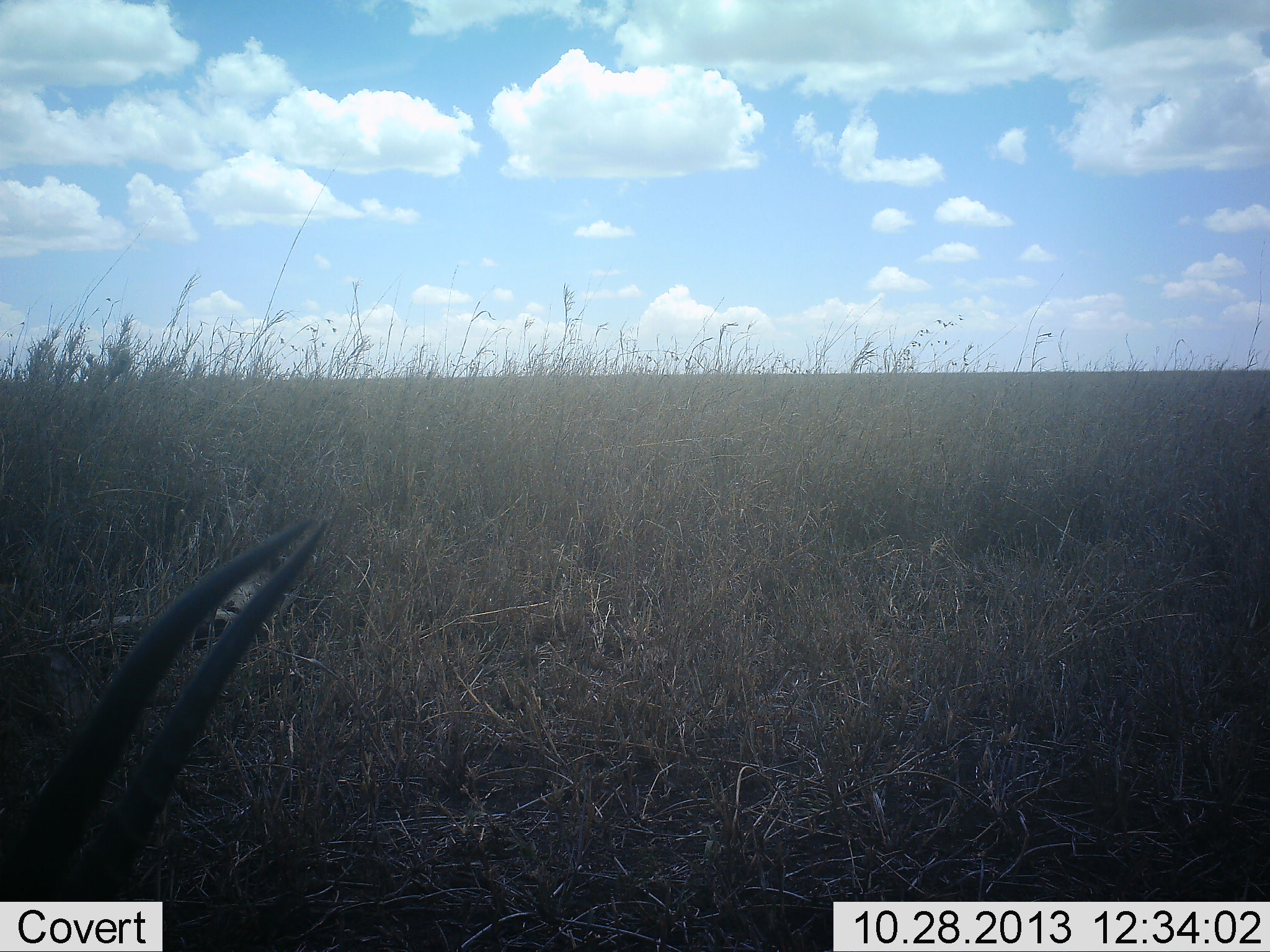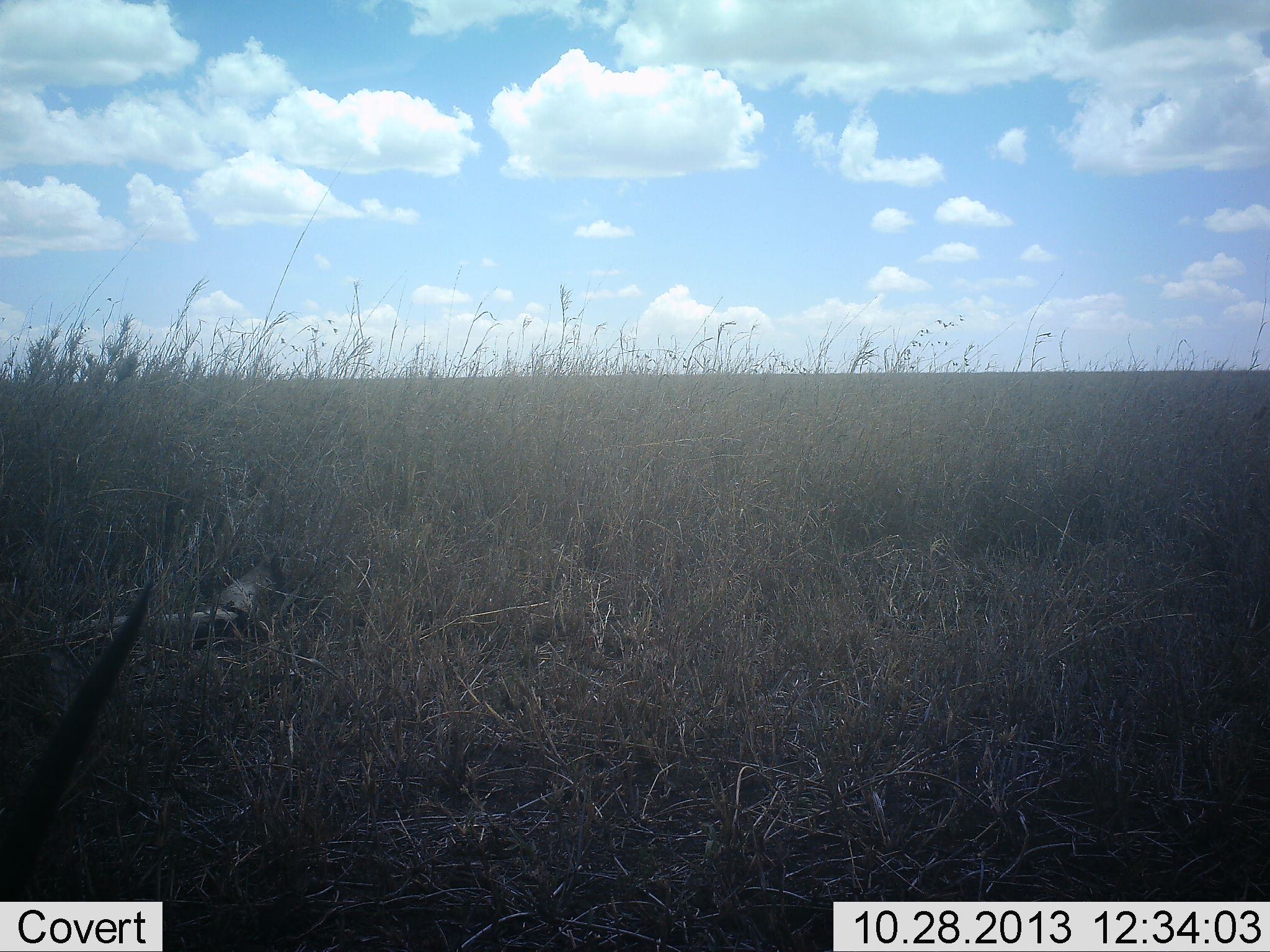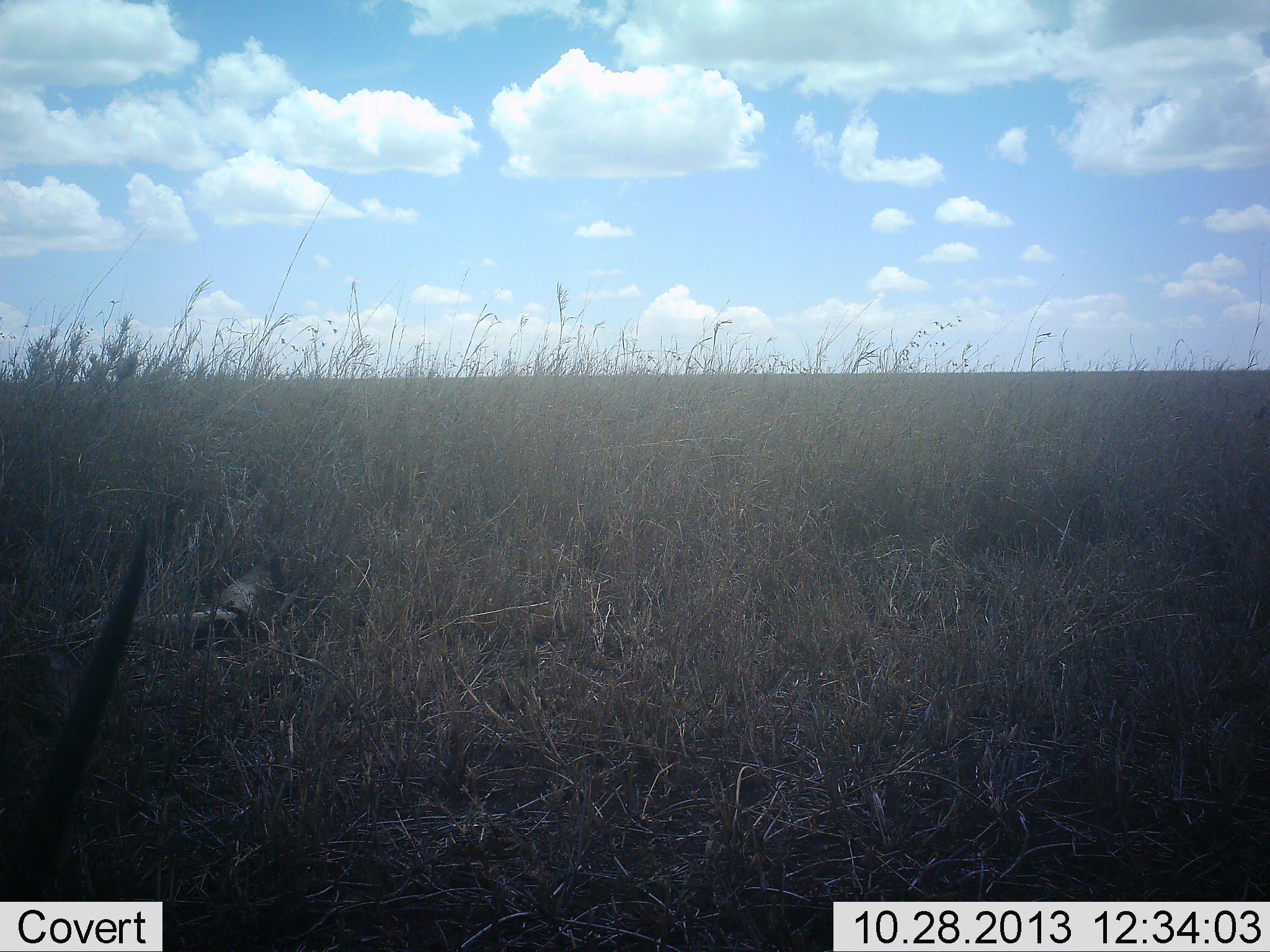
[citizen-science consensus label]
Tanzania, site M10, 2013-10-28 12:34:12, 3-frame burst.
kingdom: Animalia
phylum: Chordata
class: Mammalia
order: Artiodactyla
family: Bovidae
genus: Eudorcas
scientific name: Eudorcas thomsonii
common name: thomson's gazelle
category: gazellethomsons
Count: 1.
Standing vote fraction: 33%.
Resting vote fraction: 50%.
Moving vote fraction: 0%.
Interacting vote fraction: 0%.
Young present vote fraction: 0%.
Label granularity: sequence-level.